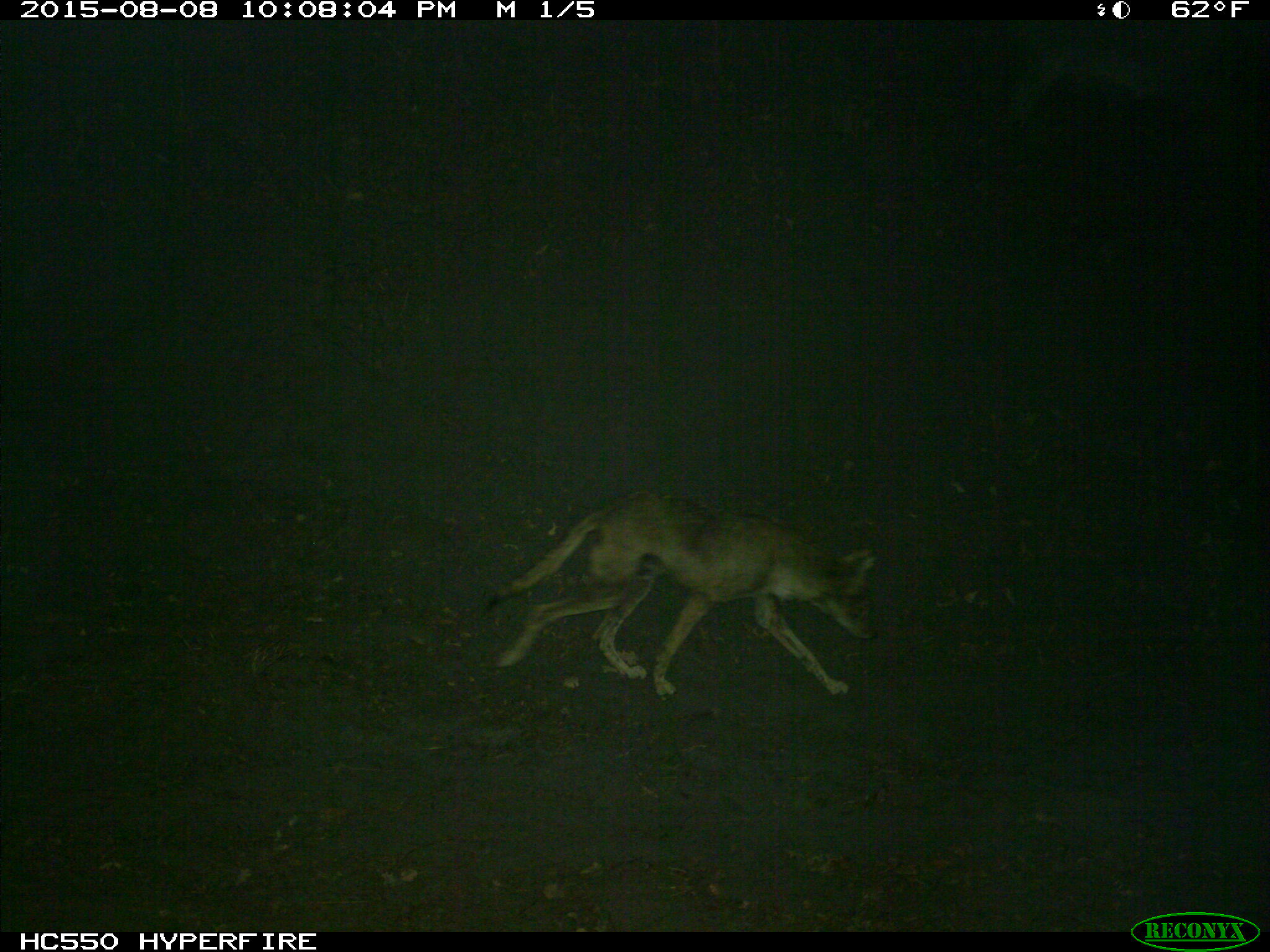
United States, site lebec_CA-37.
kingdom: Animalia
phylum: Chordata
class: Mammalia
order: Carnivora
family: Canidae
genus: Canis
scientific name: Canis latrans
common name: coyote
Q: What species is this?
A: Canis latrans (coyote).